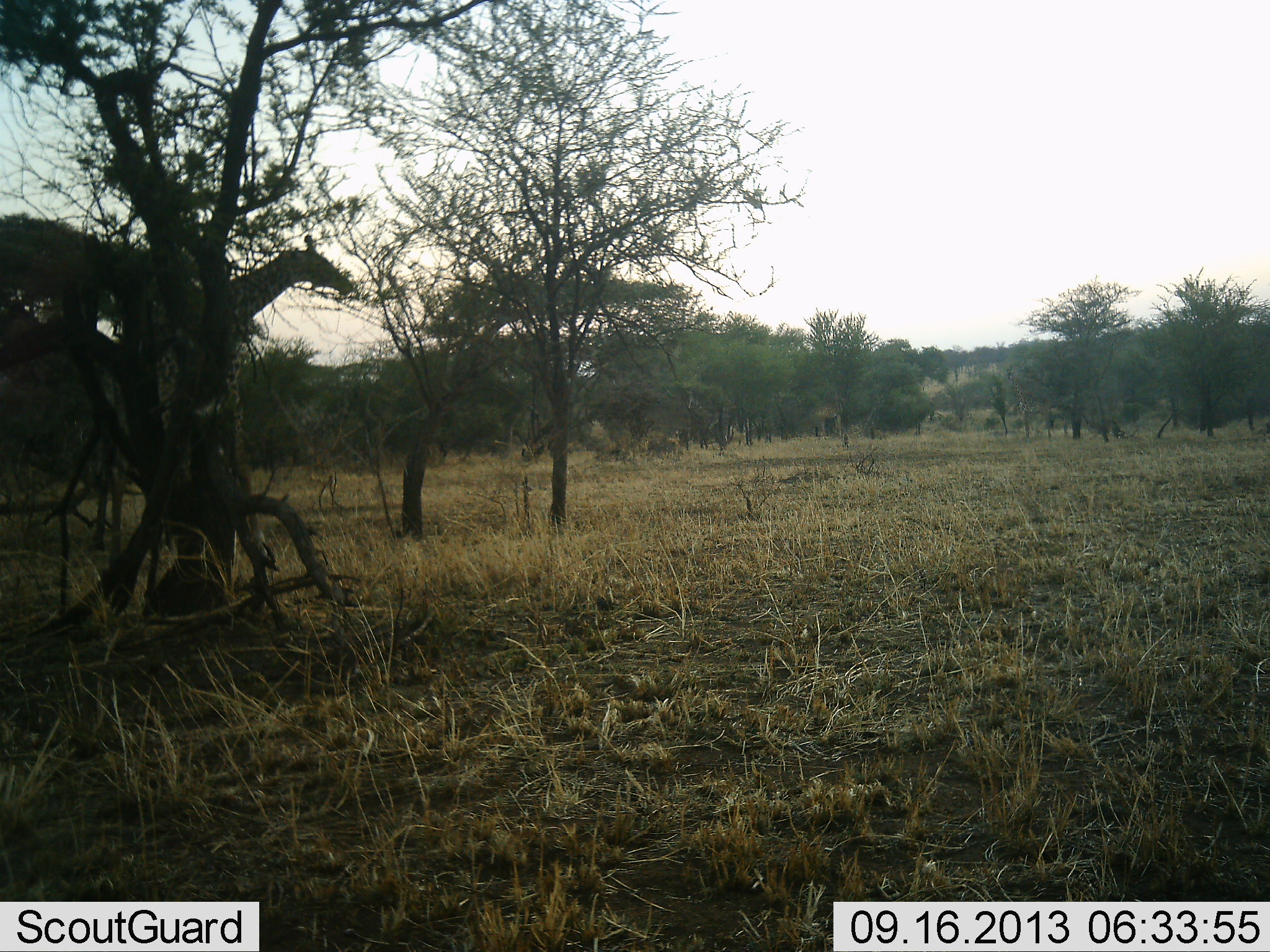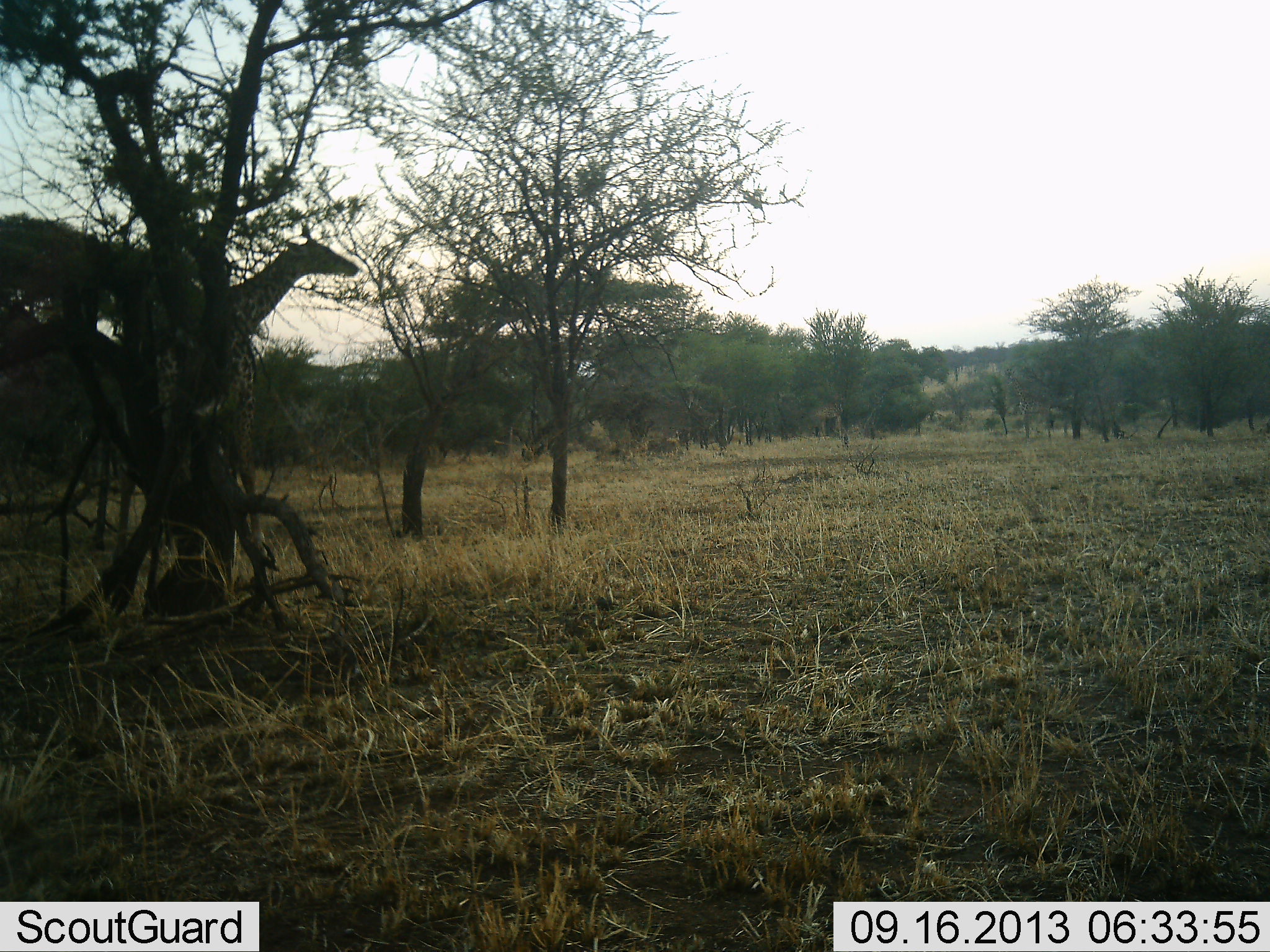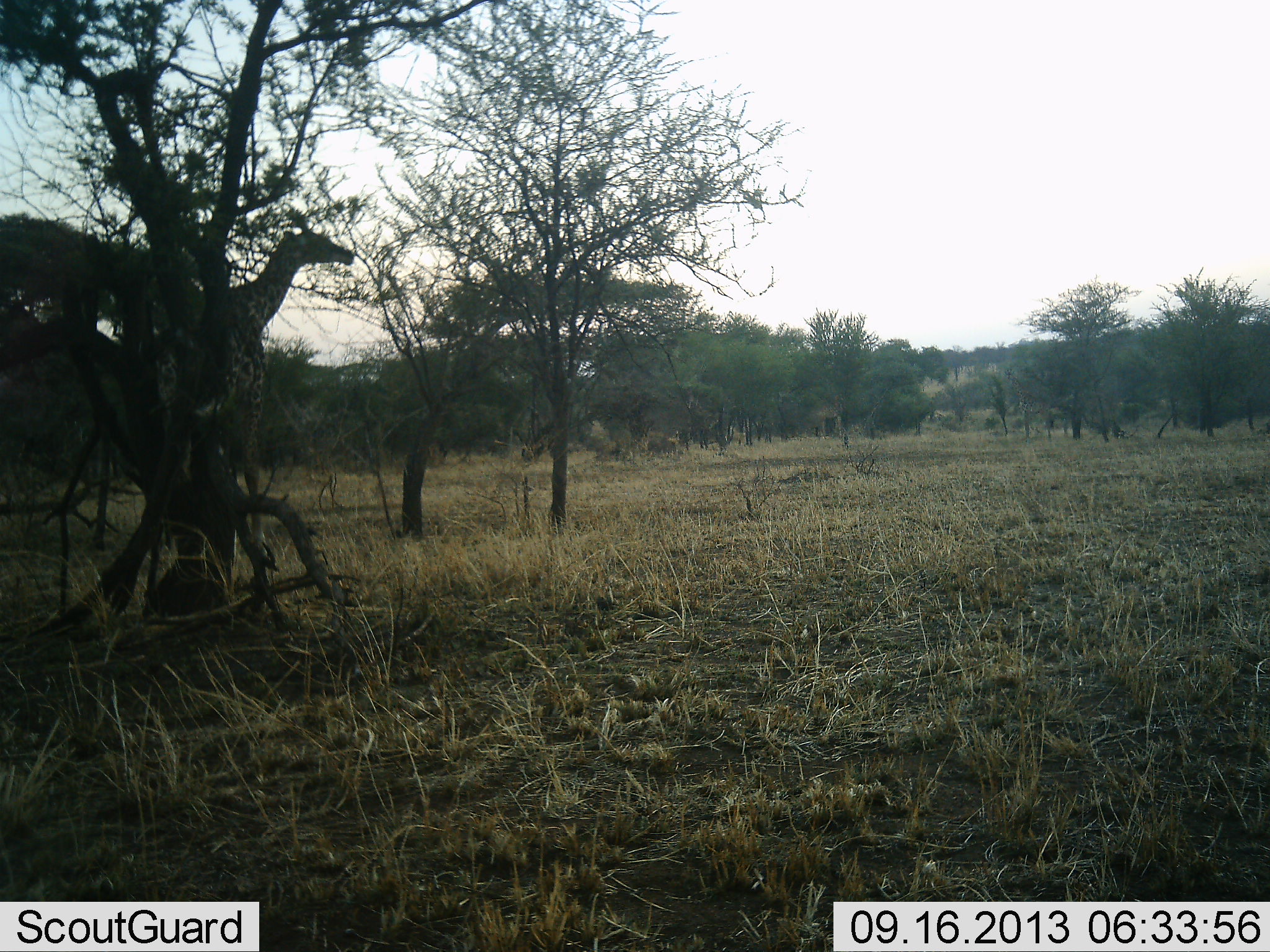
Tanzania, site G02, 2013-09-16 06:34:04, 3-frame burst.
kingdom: Animalia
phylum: Chordata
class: Mammalia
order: Artiodactyla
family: Giraffidae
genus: Giraffa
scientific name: Giraffa camelopardalis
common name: giraffe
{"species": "giraffe (Giraffa camelopardalis)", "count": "1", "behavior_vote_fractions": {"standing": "32%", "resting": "0%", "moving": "11%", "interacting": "0%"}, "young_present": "0%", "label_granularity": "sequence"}